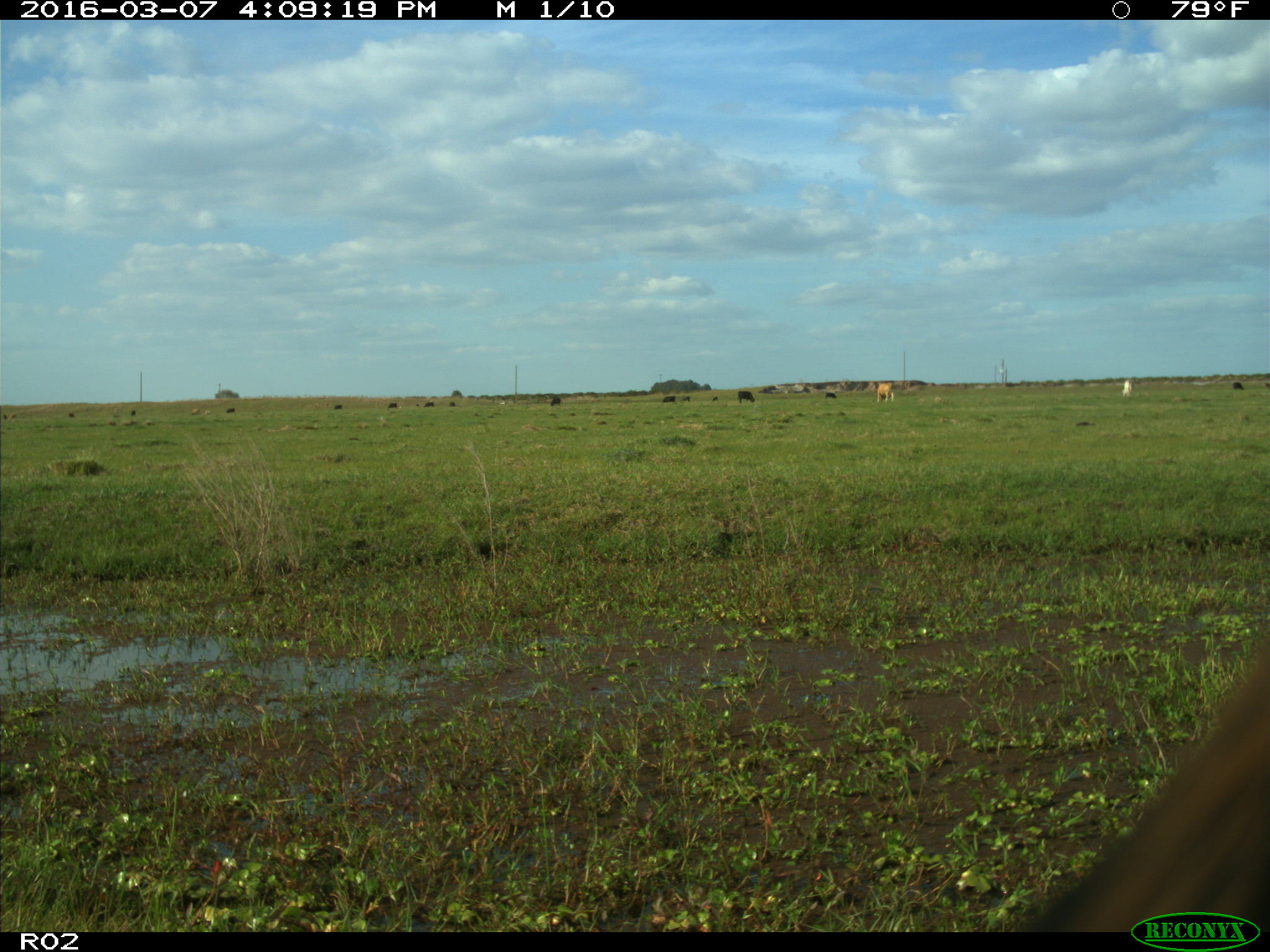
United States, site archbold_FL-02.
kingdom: Animalia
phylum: Chordata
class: Mammalia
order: Artiodactyla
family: Bovidae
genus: Bos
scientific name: Bos taurus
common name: domestic cow